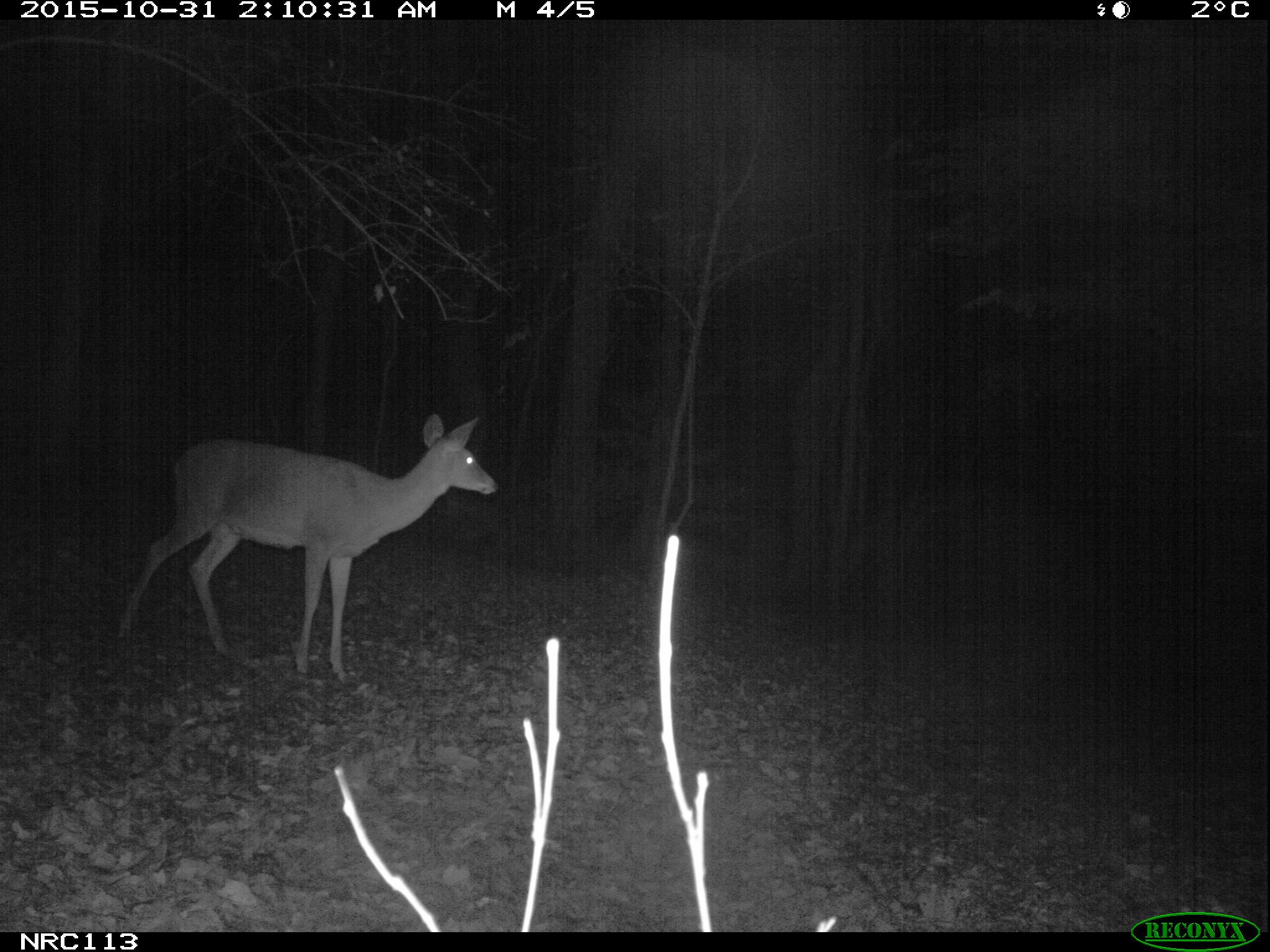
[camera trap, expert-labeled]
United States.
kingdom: Animalia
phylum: Chordata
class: Mammalia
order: Artiodactyla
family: Cervidae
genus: Odocoileus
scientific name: Odocoileus virginianus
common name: white-tailed deer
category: White Tailed Deer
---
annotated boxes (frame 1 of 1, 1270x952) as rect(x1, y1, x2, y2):
White Tailed Deer: rect(115, 394, 505, 682)